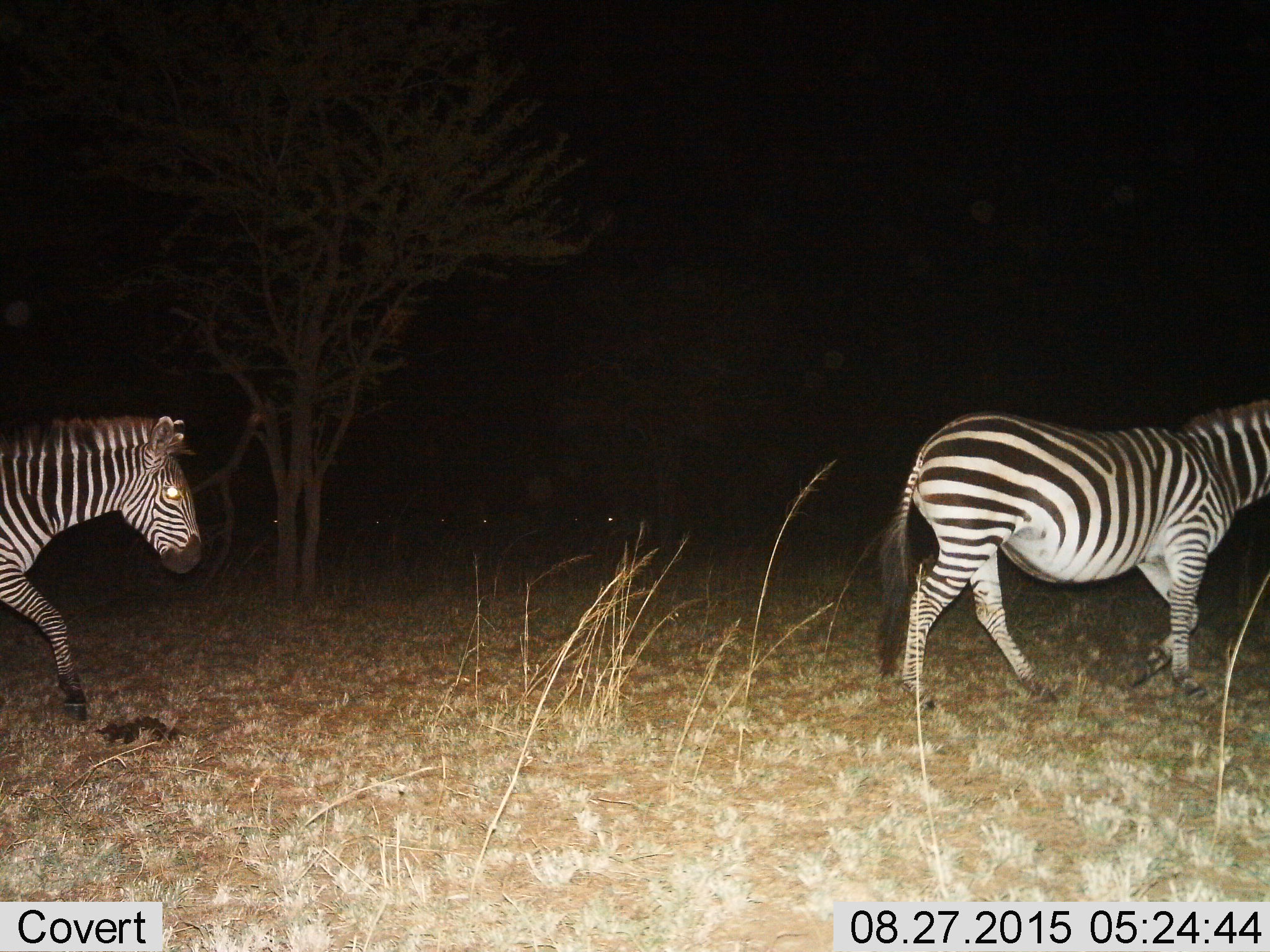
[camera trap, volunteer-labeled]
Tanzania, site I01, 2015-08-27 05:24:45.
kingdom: Animalia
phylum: Chordata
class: Mammalia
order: Perissodactyla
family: Equidae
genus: Equus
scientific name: Equus quagga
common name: plains zebra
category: zebra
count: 2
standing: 10%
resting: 0%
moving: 100%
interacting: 0%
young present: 0%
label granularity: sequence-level